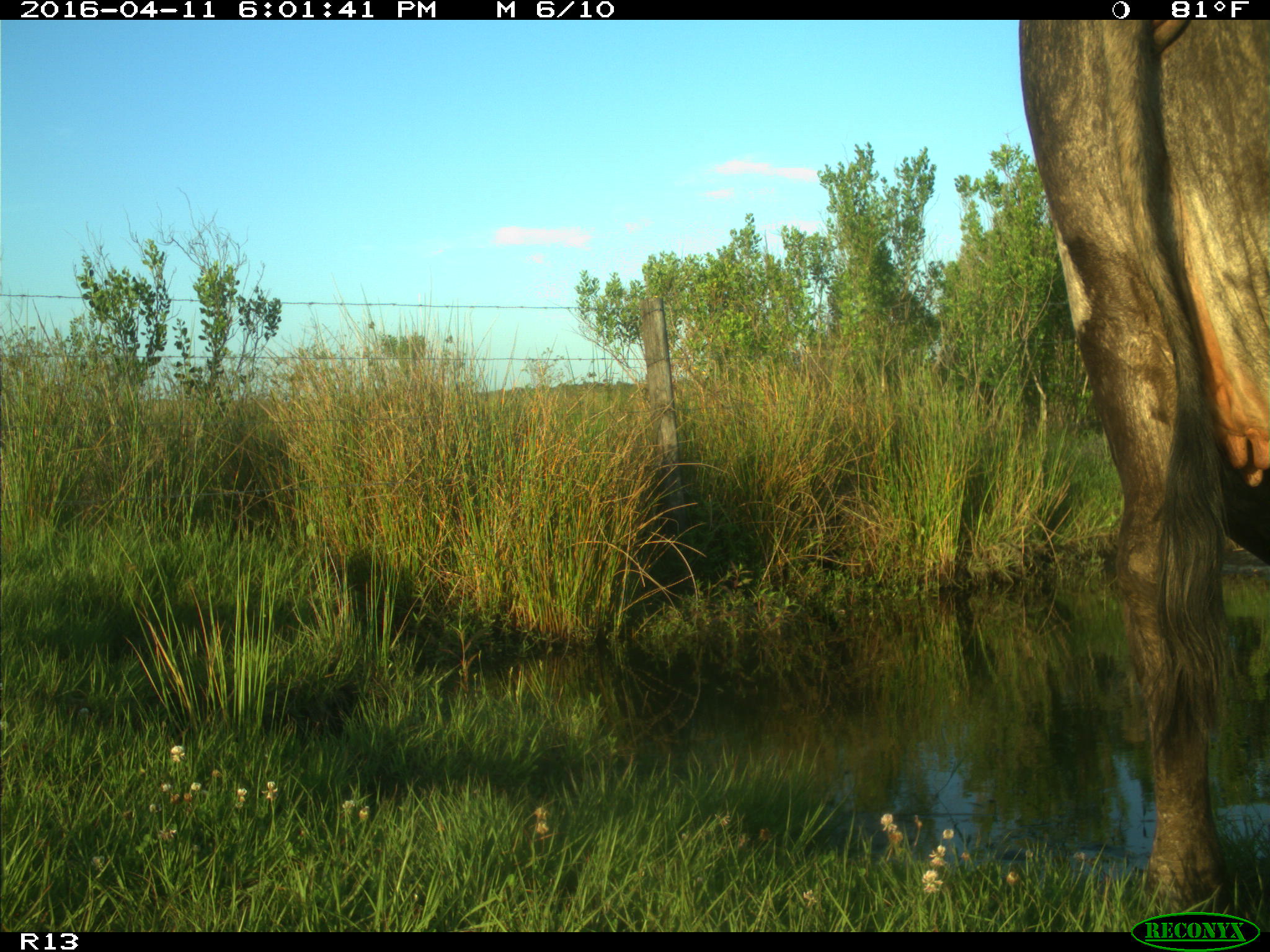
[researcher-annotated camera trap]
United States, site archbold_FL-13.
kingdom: Animalia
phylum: Chordata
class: Mammalia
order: Artiodactyla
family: Bovidae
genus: Bos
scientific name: Bos taurus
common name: domestic cow